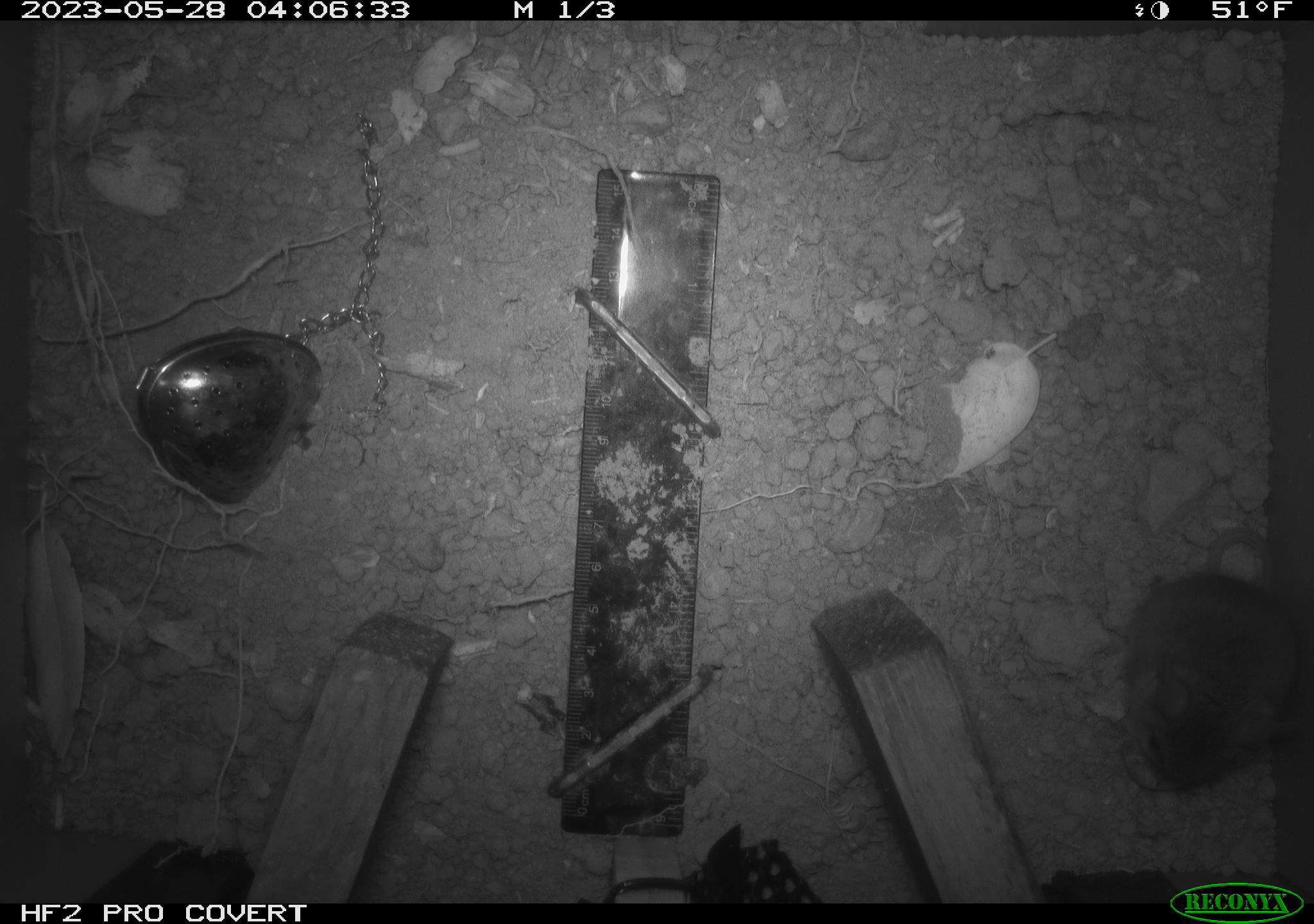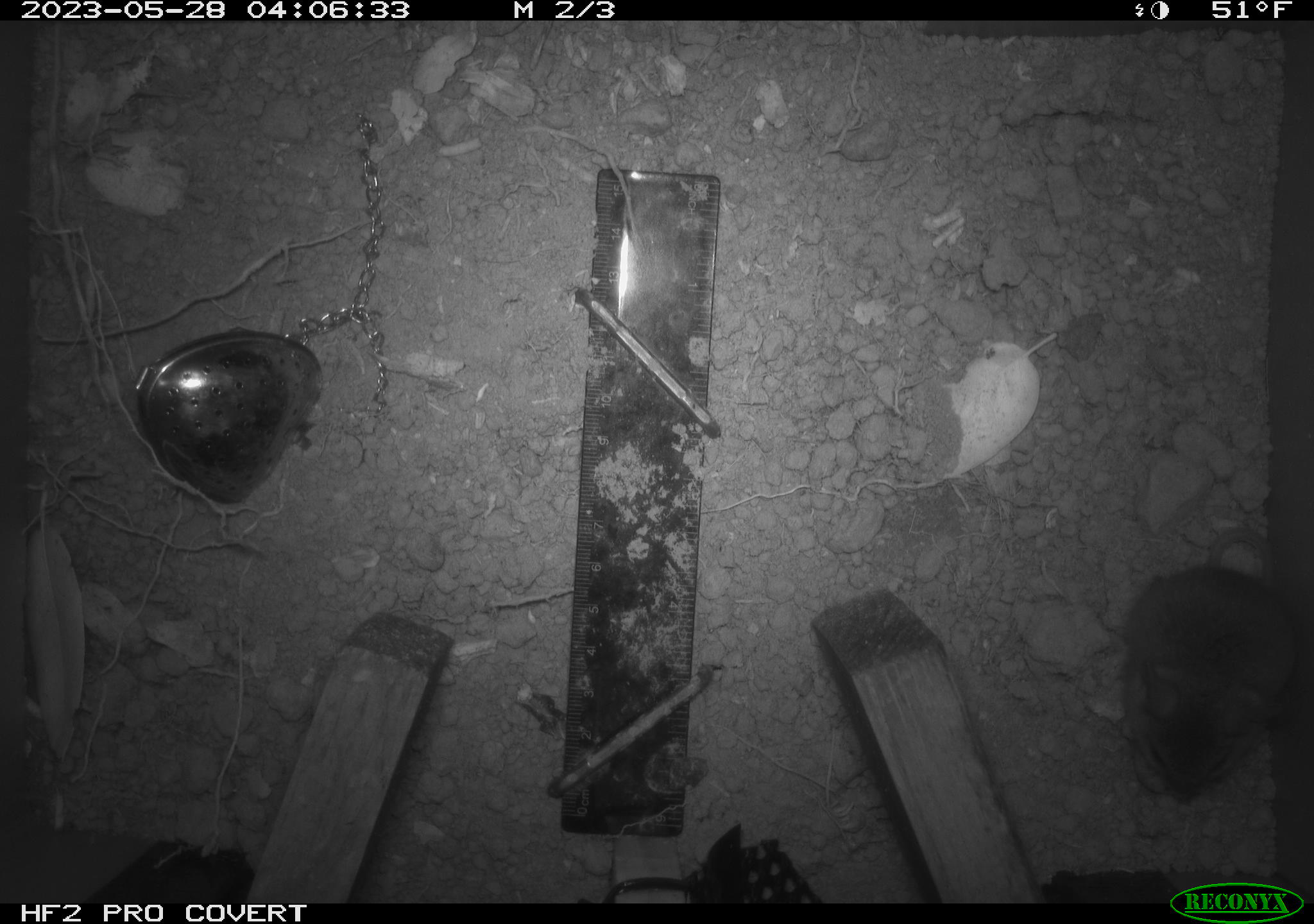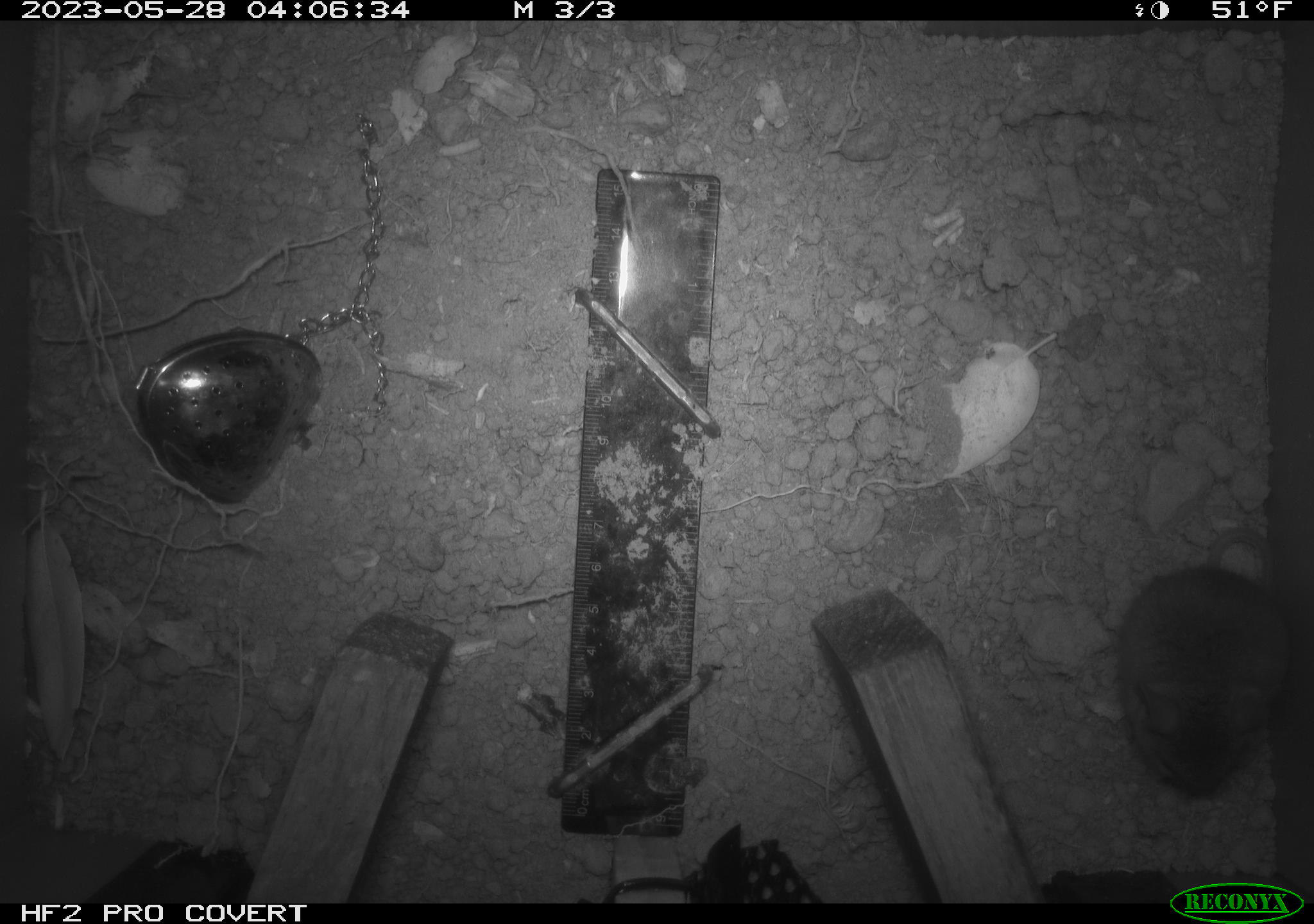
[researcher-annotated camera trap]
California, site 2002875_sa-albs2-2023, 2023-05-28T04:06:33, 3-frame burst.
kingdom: Animalia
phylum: Chordata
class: Mammalia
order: Rodentia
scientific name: Rodentia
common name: mouse species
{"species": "mouse species (Rodentia)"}